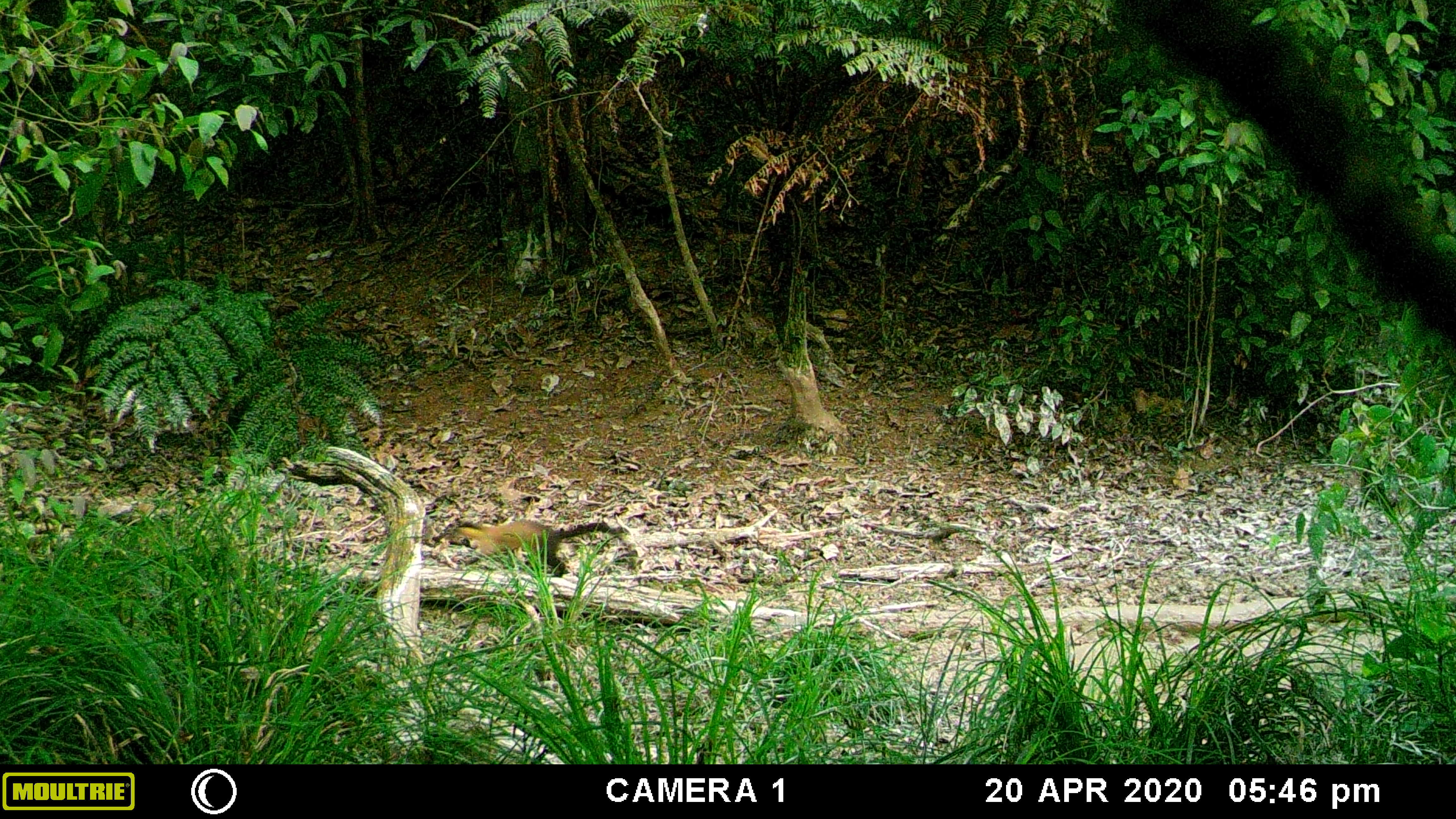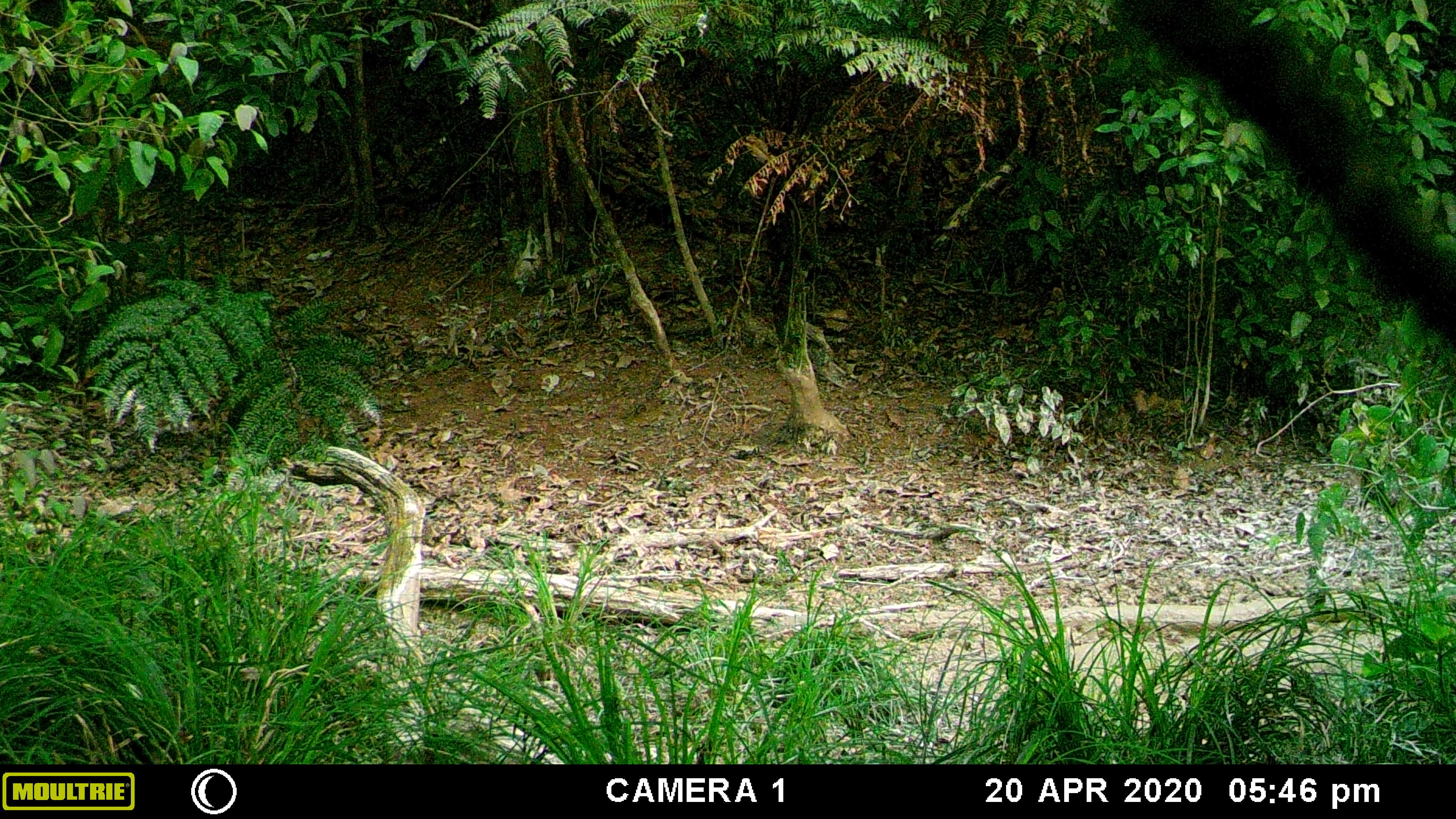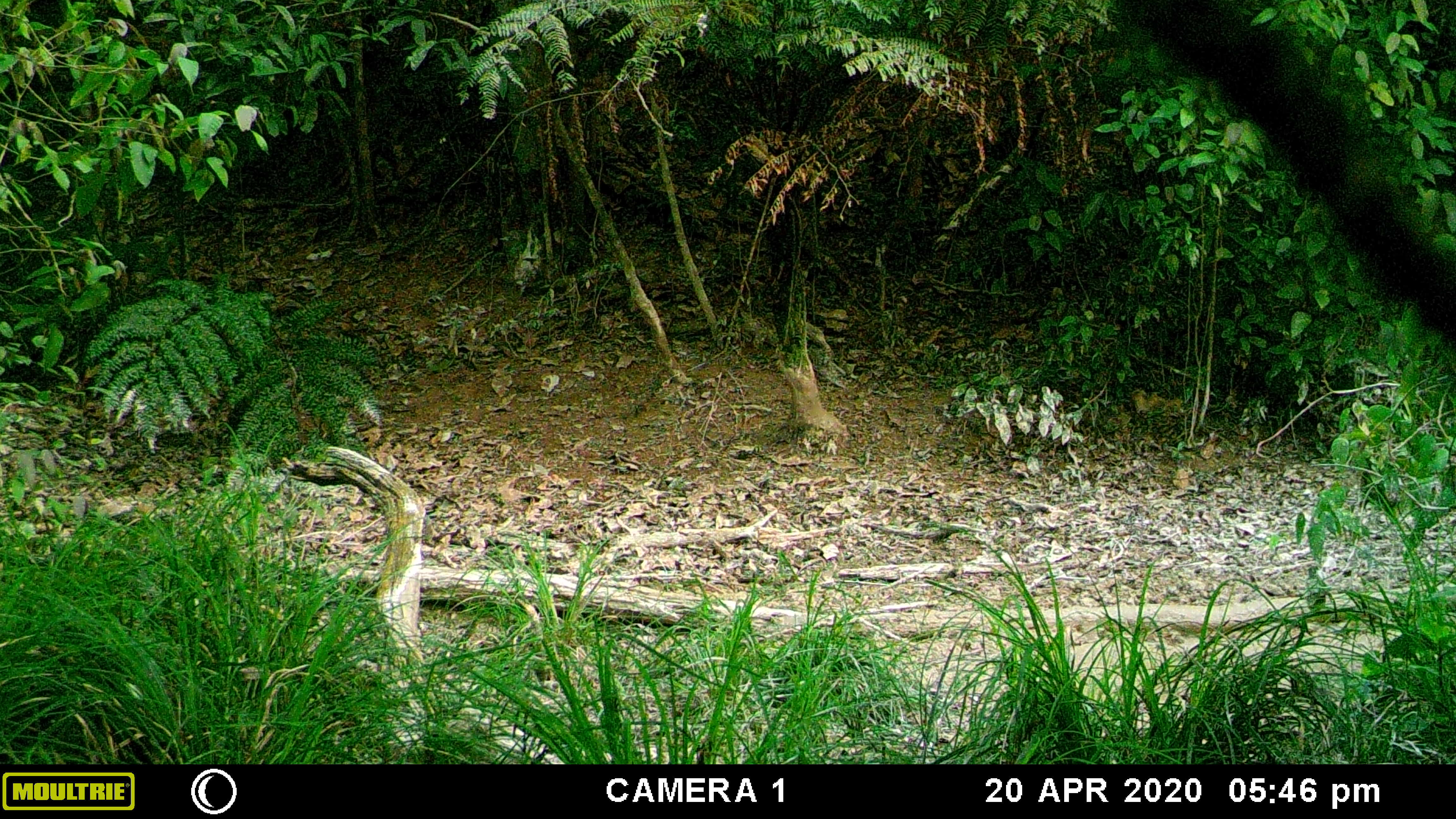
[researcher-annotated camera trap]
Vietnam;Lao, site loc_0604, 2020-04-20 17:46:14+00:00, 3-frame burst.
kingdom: Animalia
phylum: Chordata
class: Mammalia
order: Carnivora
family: Mustelidae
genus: Martes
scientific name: Martes flavigula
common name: yellow-throated marten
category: yellow throated marten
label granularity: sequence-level